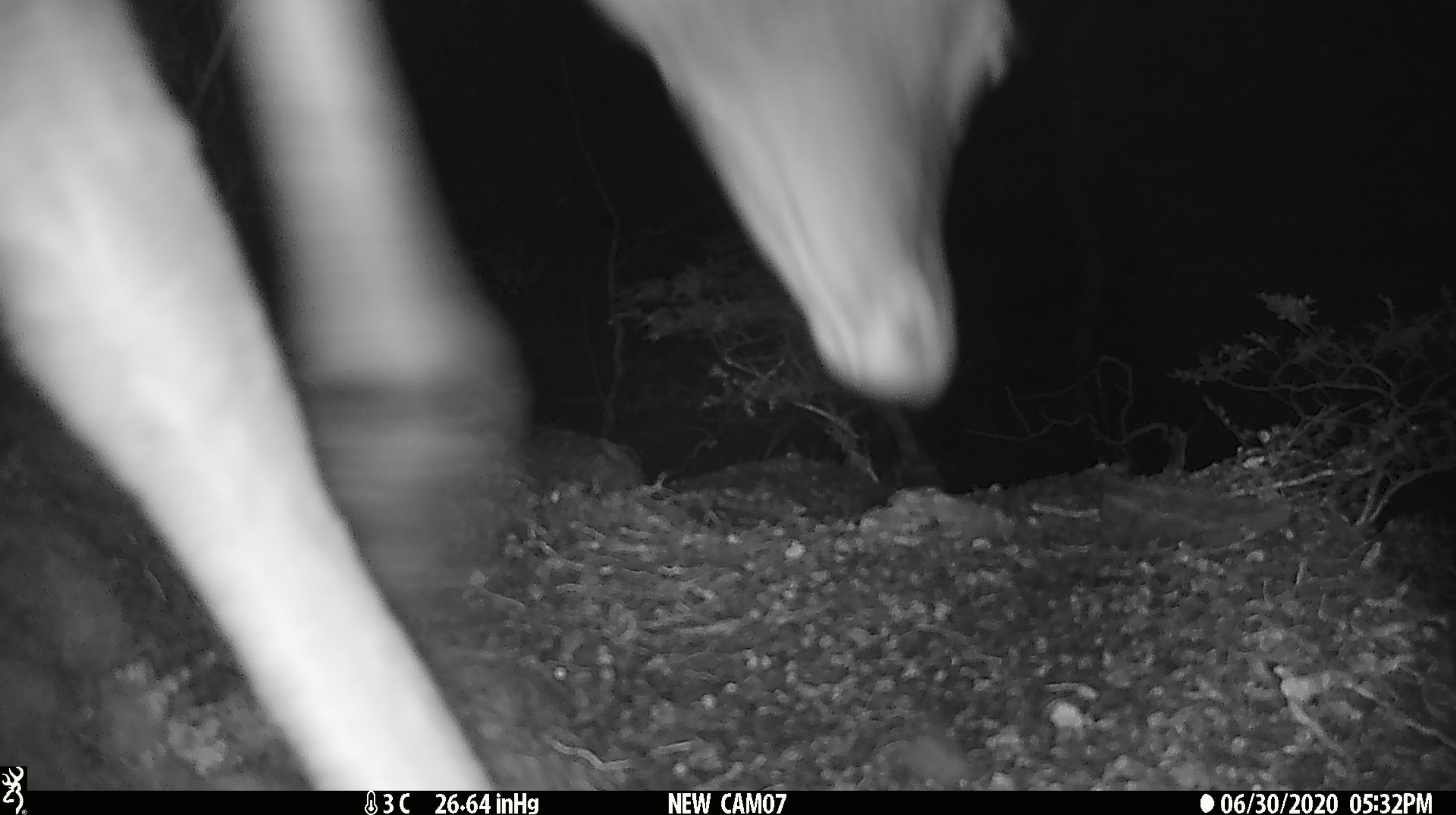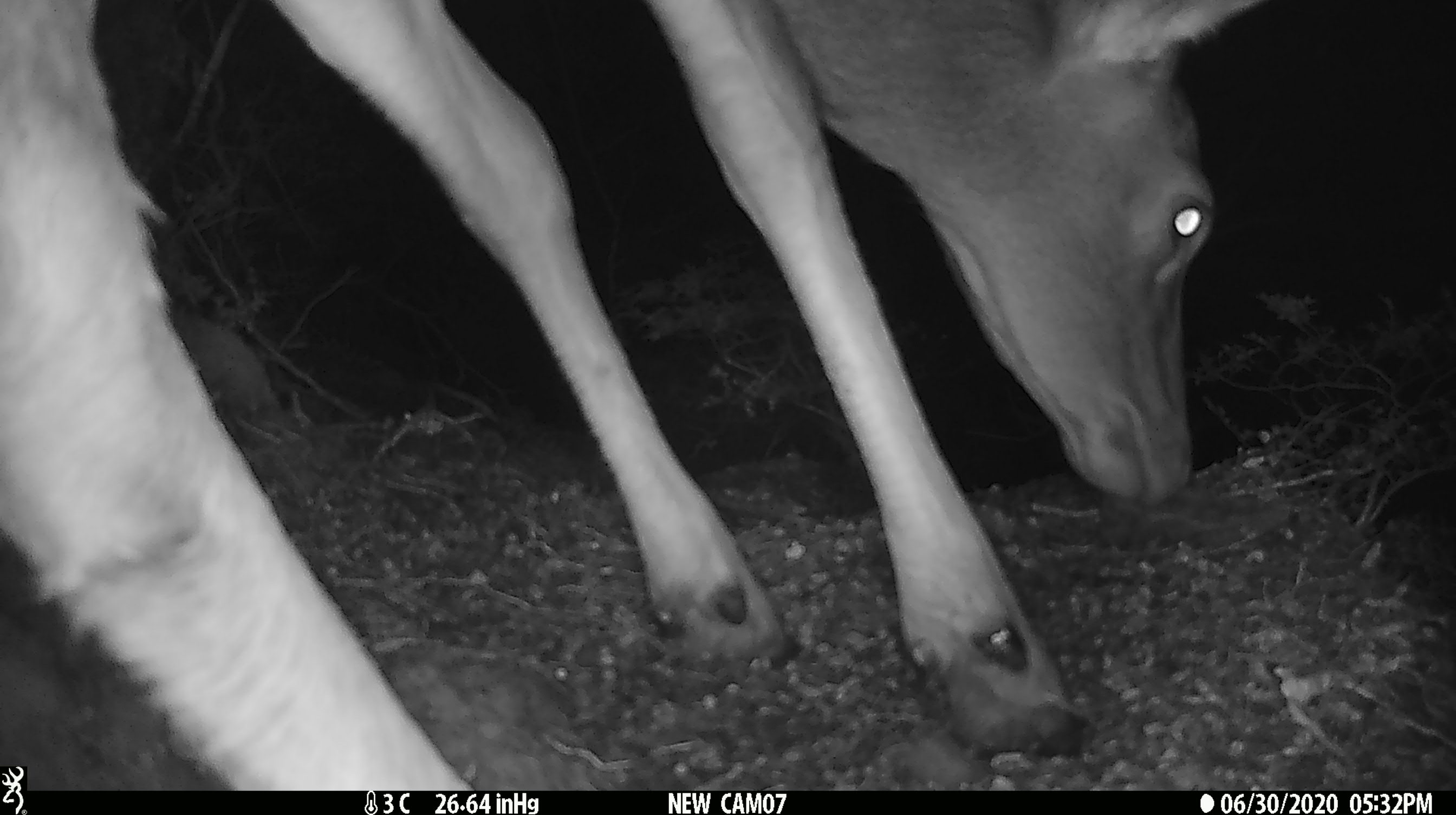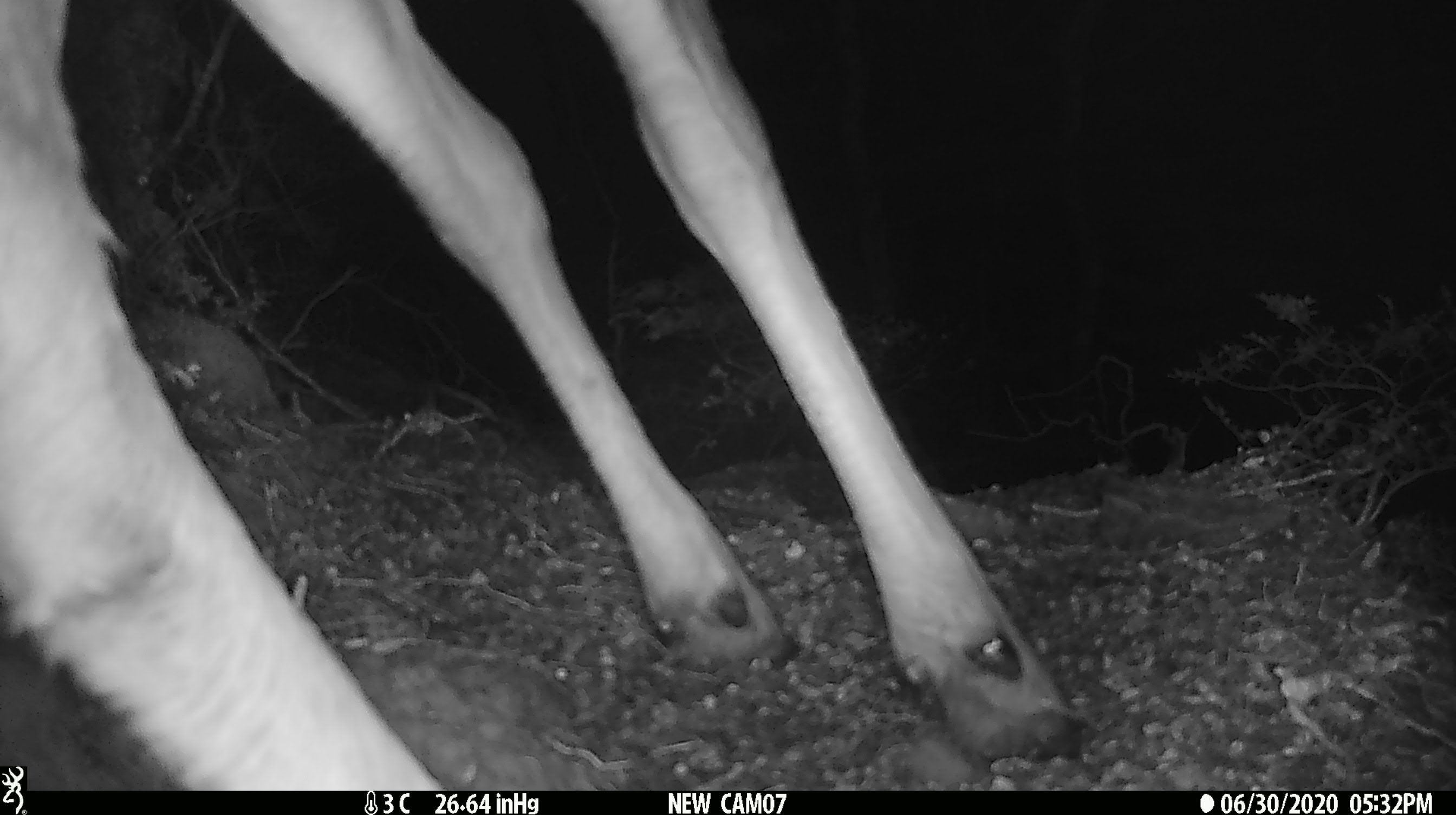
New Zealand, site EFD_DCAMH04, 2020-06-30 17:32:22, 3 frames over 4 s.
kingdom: Animalia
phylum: Chordata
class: Mammalia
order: Artiodactyla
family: Cervidae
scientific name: Cervidae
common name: deer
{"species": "deer (Cervidae)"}